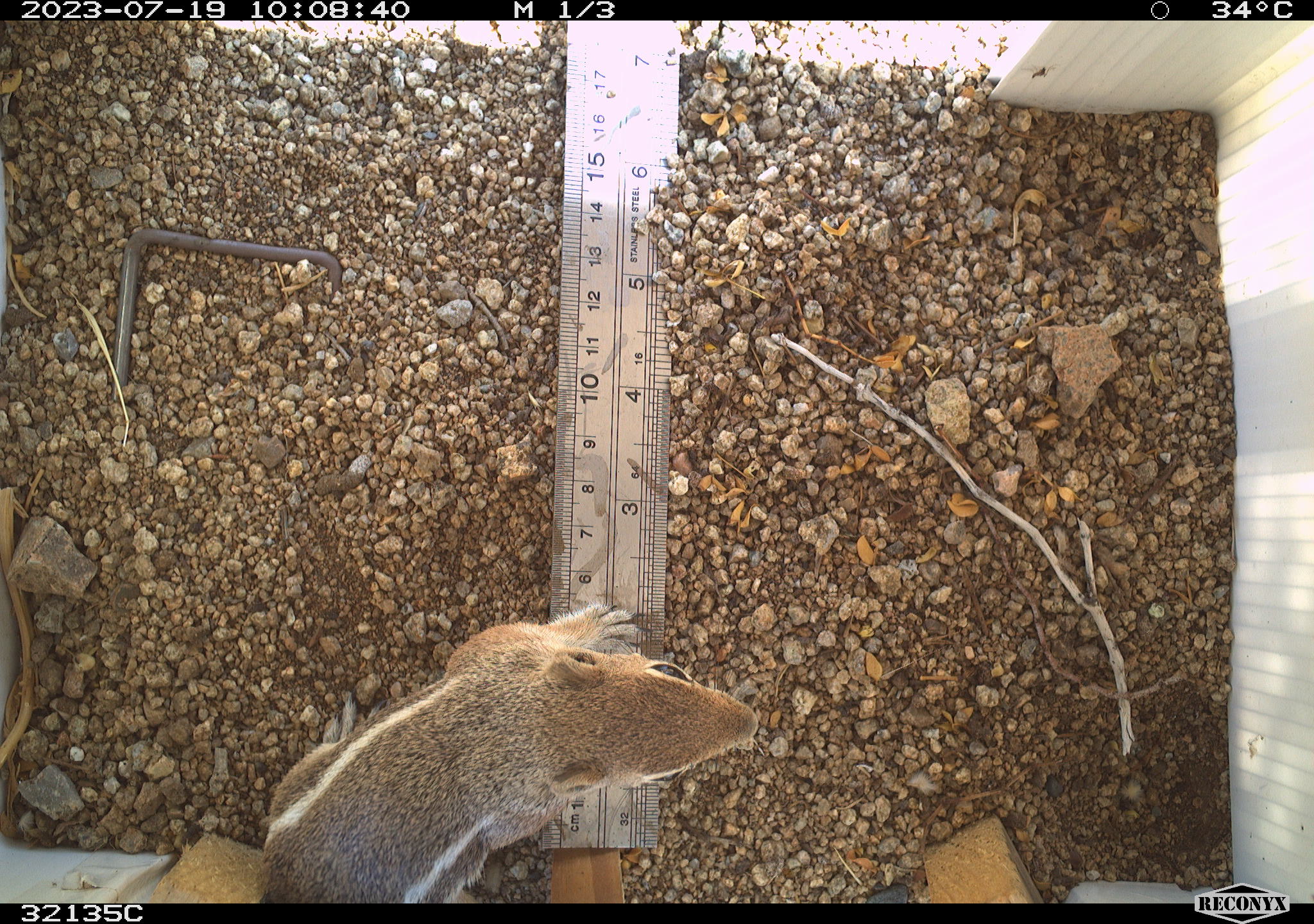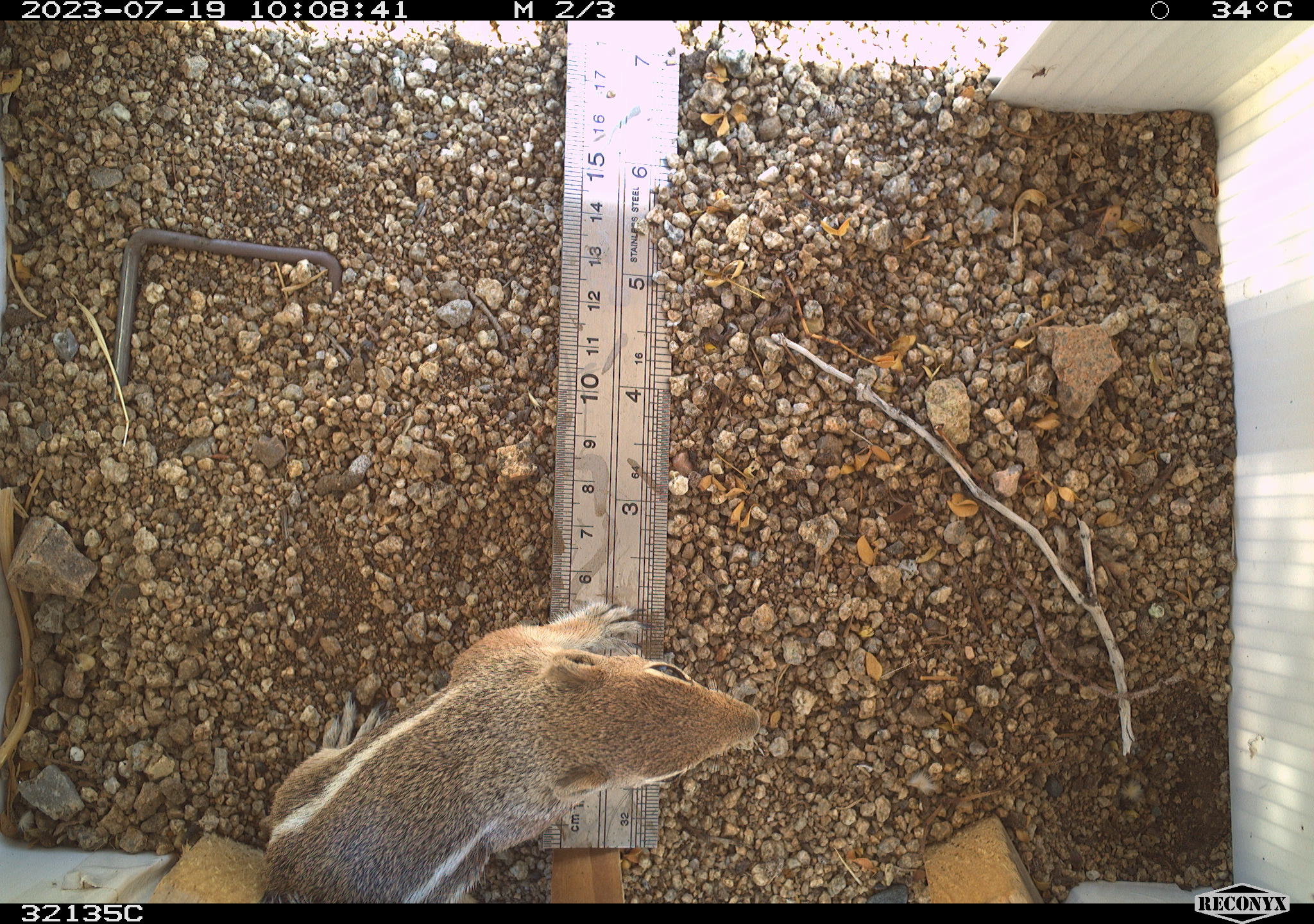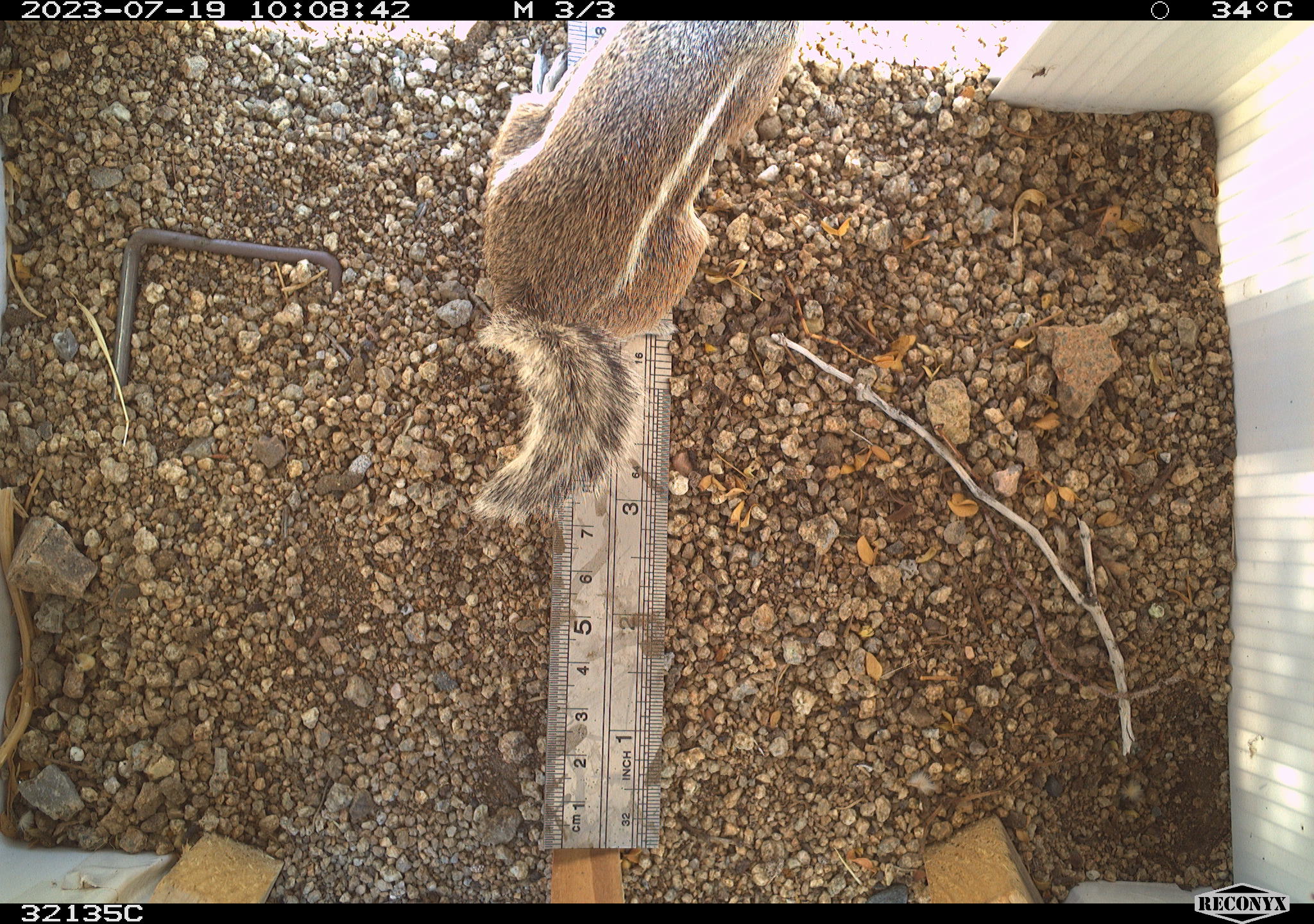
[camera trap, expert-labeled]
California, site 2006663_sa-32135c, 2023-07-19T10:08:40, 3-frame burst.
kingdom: Animalia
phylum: Chordata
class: Mammalia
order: Rodentia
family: Sciuridae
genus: Ammospermophilus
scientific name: Ammospermophilus leucurus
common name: white-tailed antelope squirrel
White-tailed antelope squirrel (Ammospermophilus leucurus).